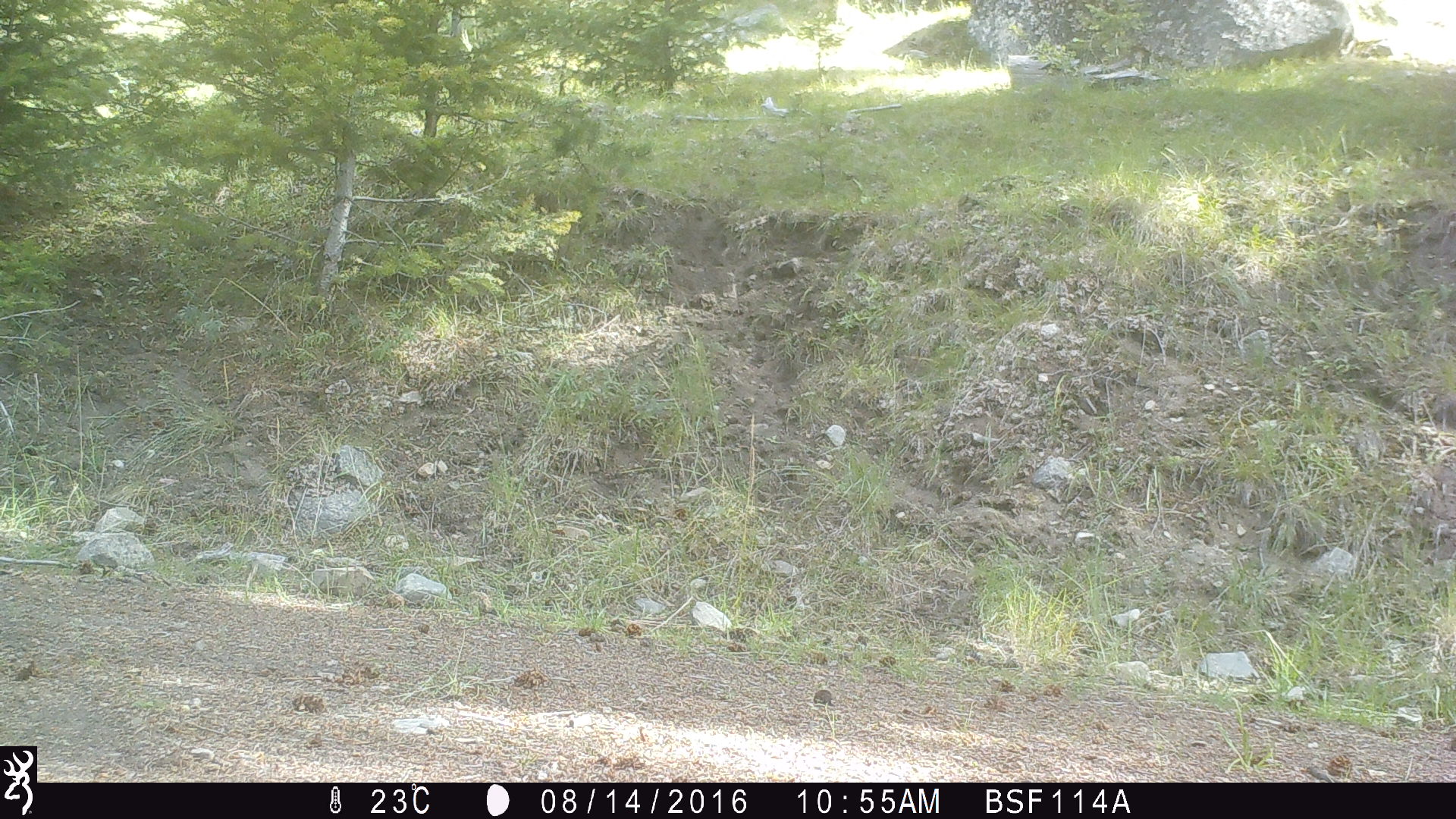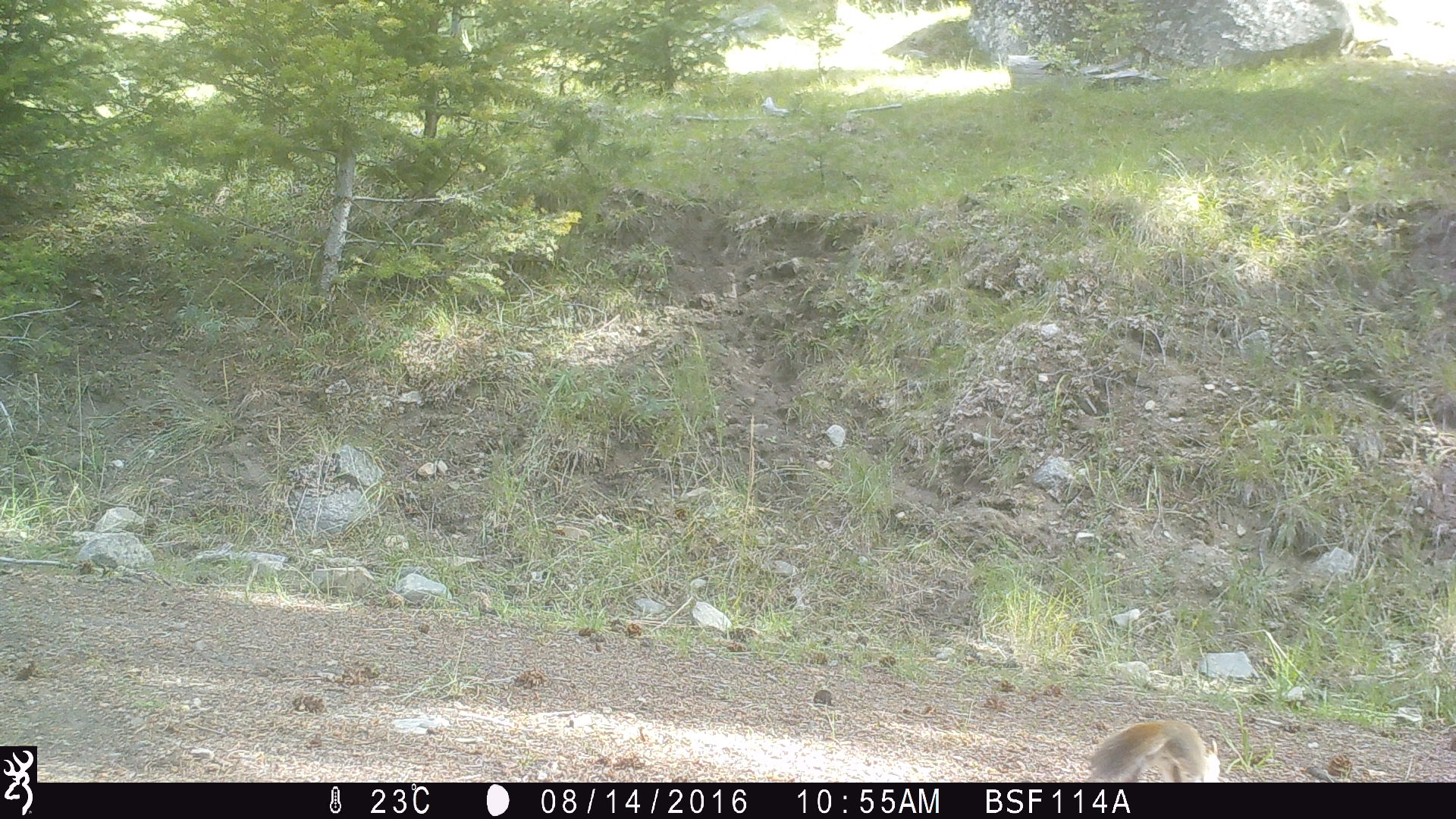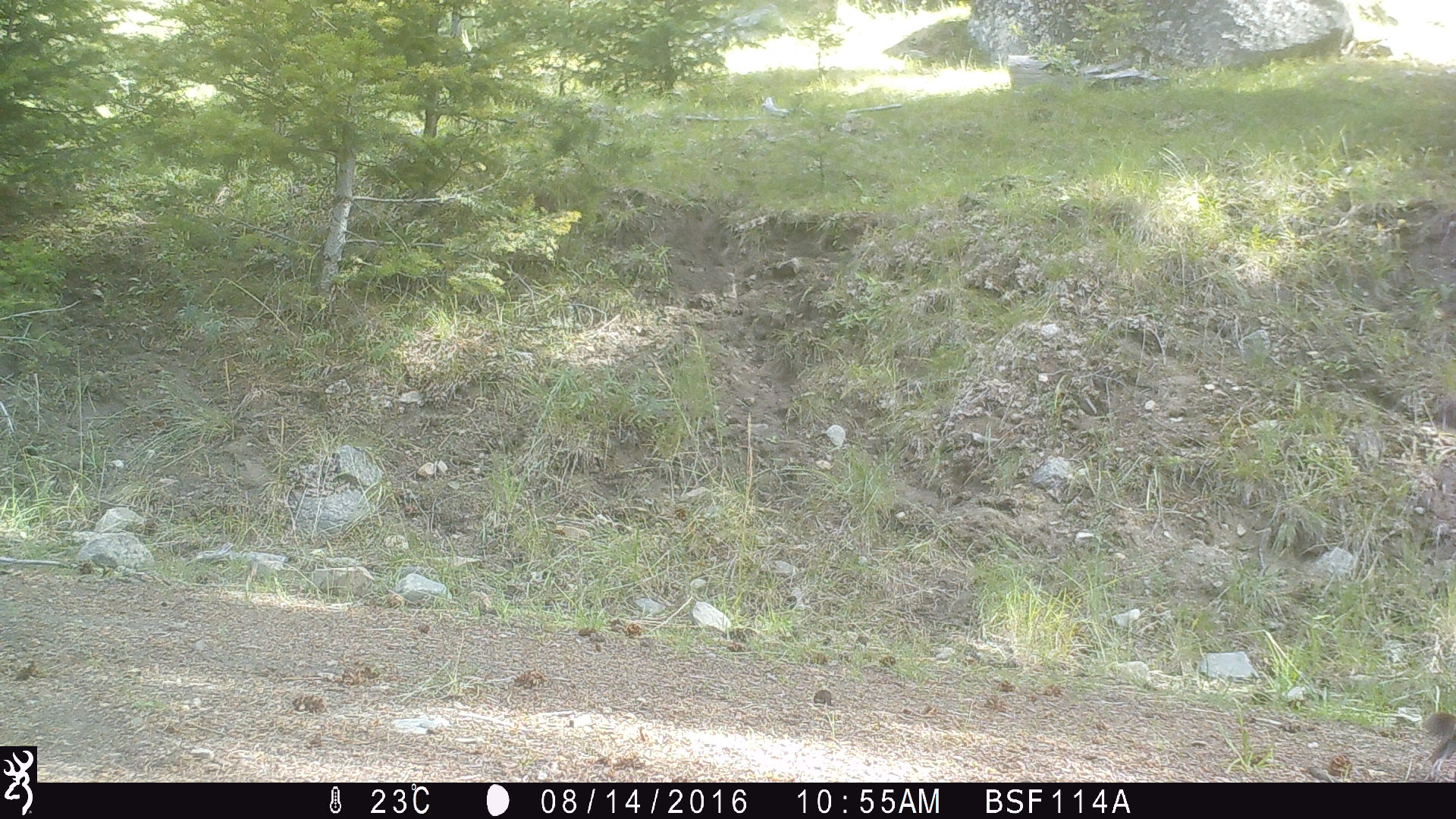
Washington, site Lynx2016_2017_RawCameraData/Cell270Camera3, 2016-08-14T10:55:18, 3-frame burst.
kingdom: Animalia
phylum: Chordata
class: Mammalia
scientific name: Mammalia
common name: small mammal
Small mammal (Mammalia). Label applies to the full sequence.